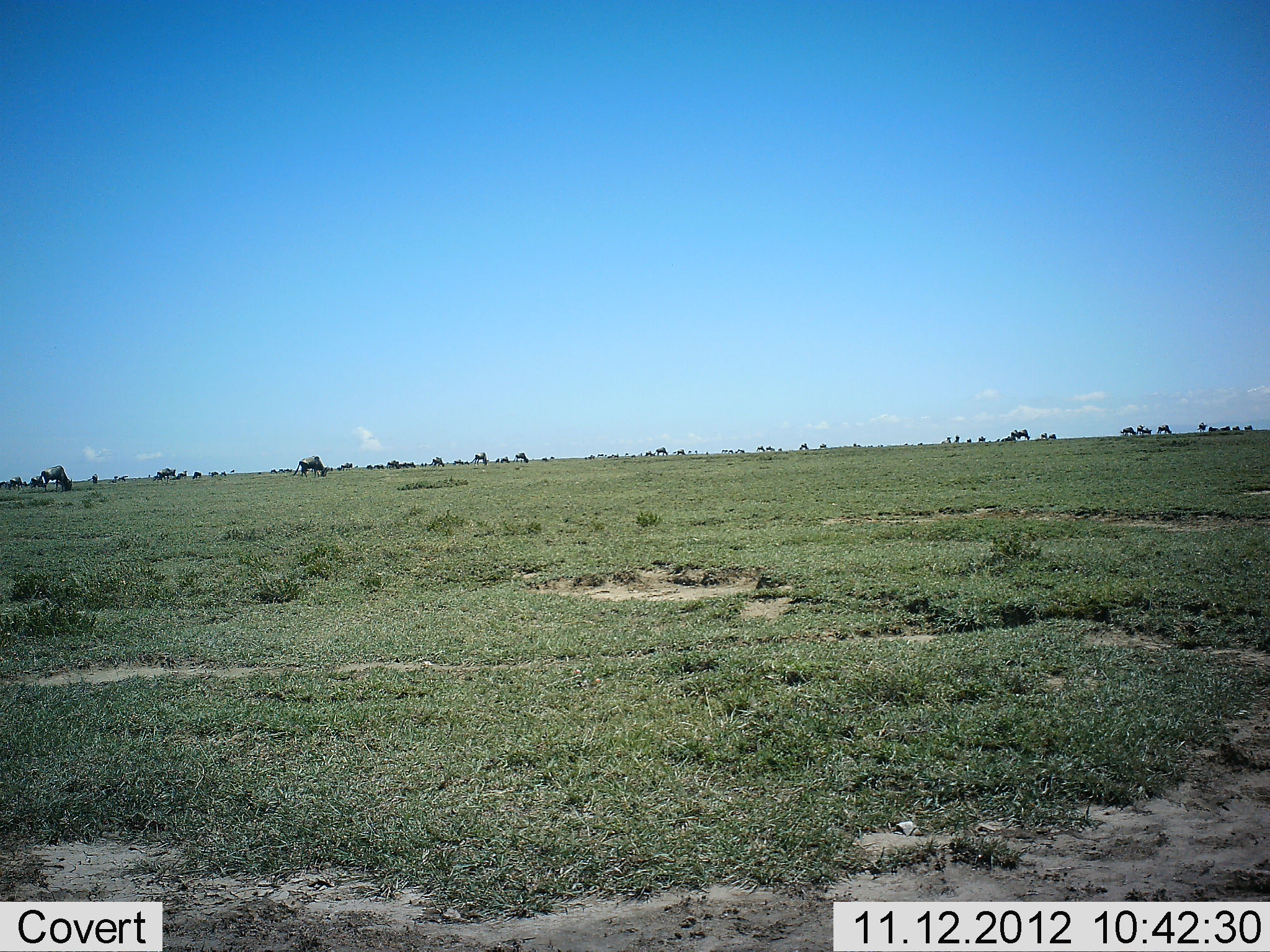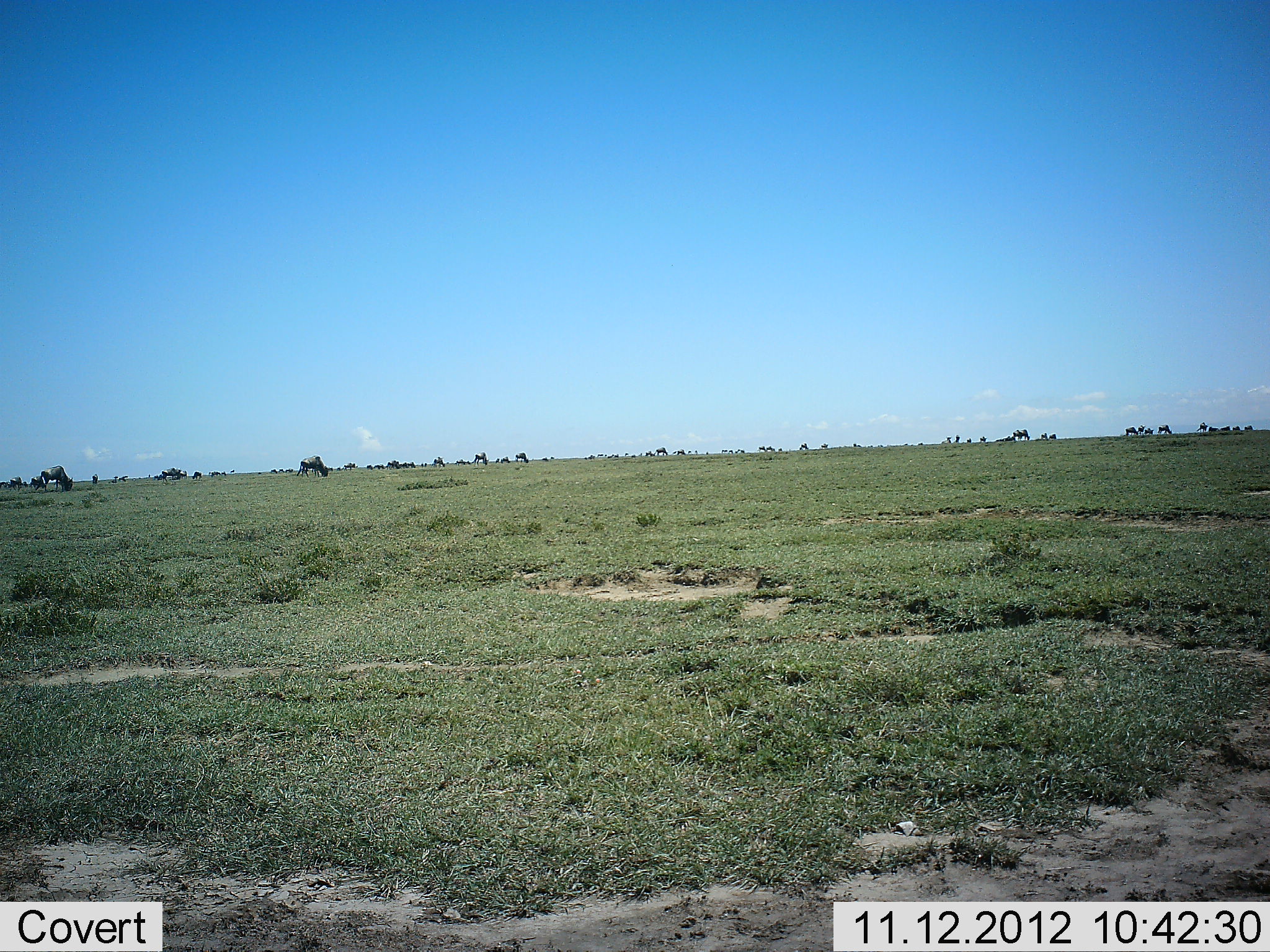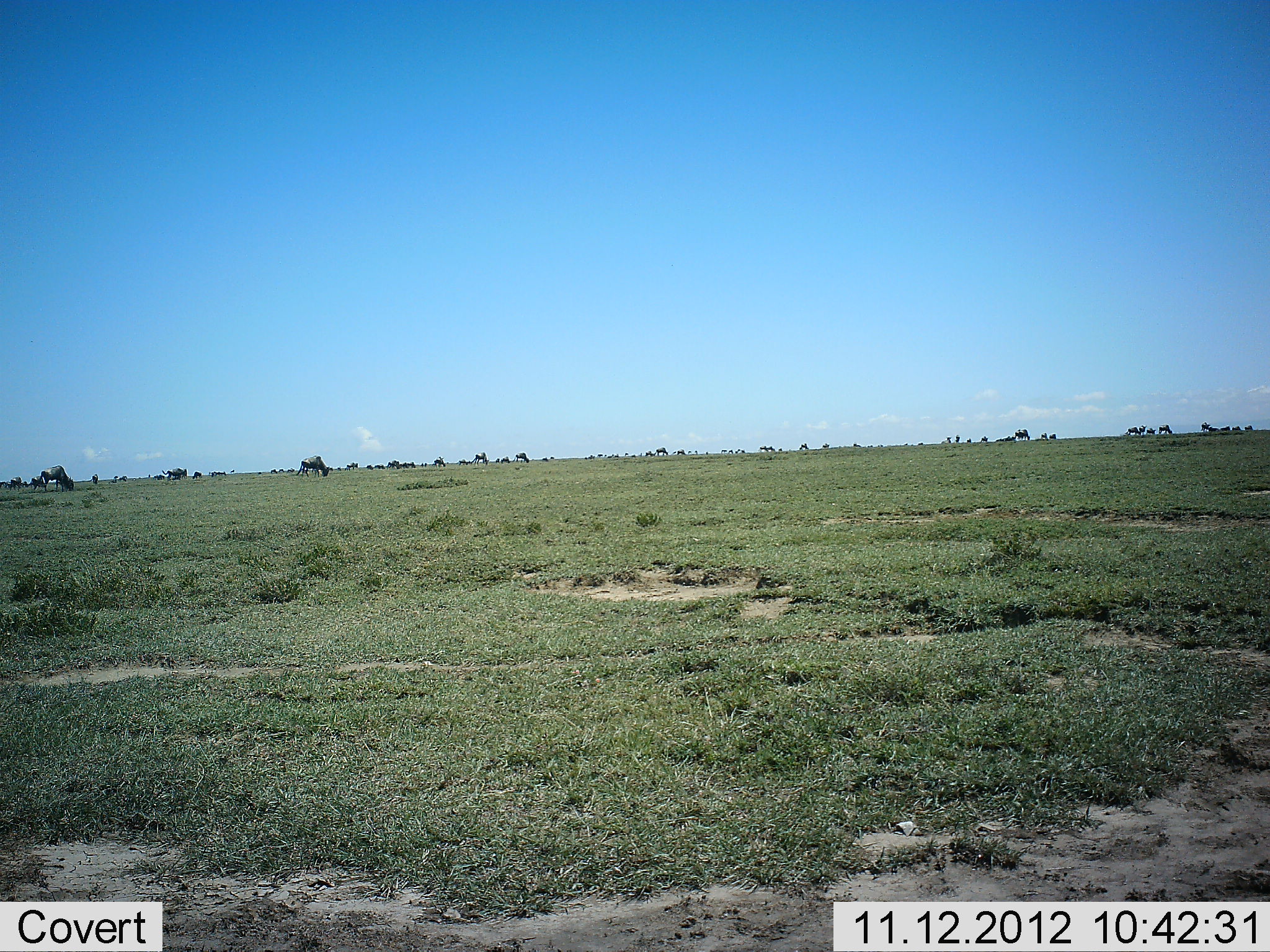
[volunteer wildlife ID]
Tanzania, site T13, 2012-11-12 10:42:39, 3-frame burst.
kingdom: Animalia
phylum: Chordata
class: Mammalia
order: Artiodactyla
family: Bovidae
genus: Connochaetes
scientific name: Connochaetes taurinus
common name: blue wildebeest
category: wildebeest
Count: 11-50.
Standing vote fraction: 50%.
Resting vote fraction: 0%.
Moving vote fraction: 50%.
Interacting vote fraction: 0%.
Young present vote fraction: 0%.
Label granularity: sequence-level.